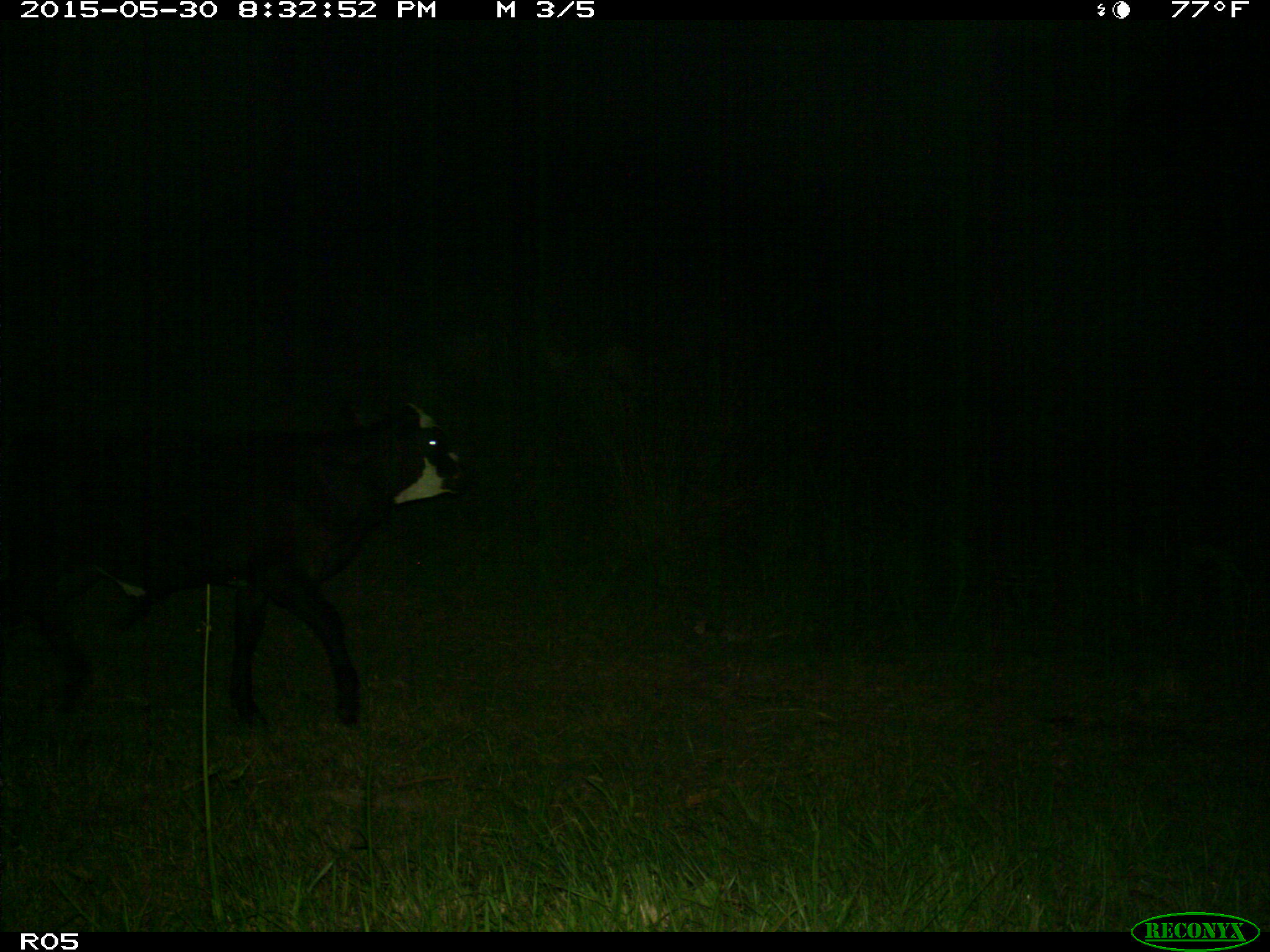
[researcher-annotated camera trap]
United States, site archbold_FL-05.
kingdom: Animalia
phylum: Chordata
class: Mammalia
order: Artiodactyla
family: Bovidae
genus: Bos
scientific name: Bos taurus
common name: domestic cow